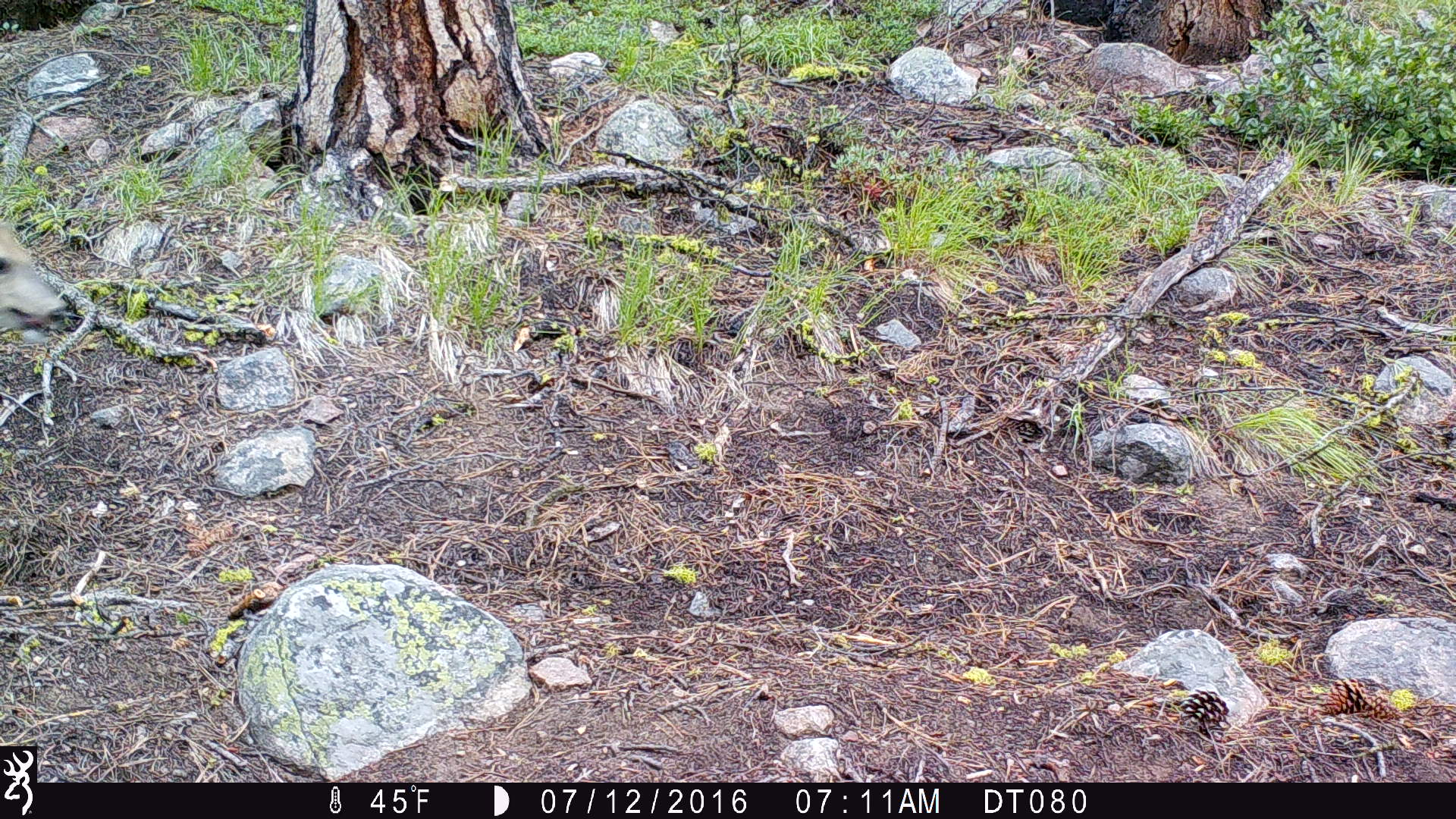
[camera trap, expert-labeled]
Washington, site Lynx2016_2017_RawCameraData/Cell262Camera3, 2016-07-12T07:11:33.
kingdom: Animalia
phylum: Chordata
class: Mammalia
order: Artiodactyla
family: Cervidae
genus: Odocoileus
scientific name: Odocoileus hemionus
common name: mule deer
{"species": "Odocoileus hemionus (mule deer)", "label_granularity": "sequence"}